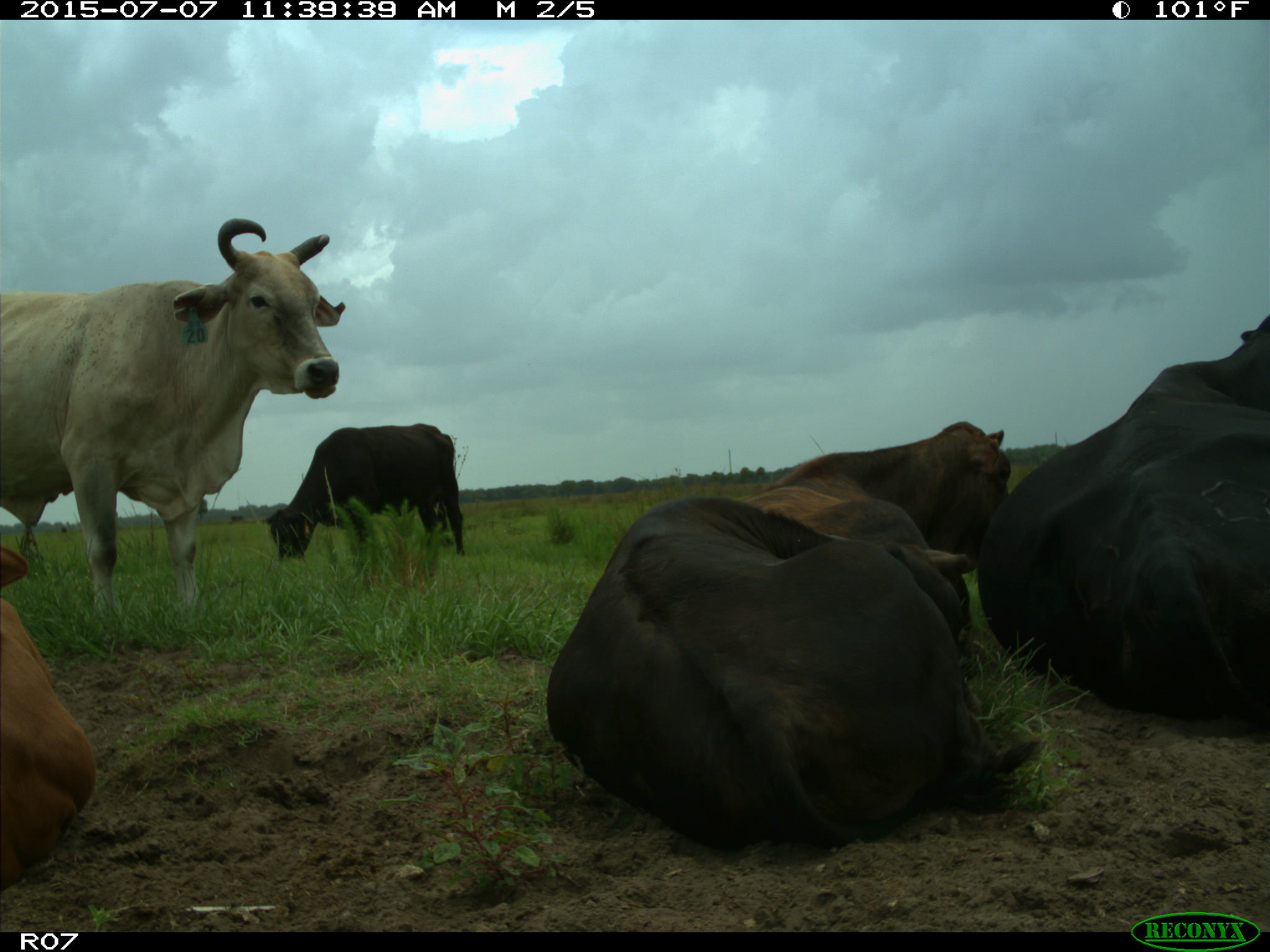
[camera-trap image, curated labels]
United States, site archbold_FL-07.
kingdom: Animalia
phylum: Chordata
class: Mammalia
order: Artiodactyla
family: Bovidae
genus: Bos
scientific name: Bos taurus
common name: domestic cow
Bos taurus (domestic cow).